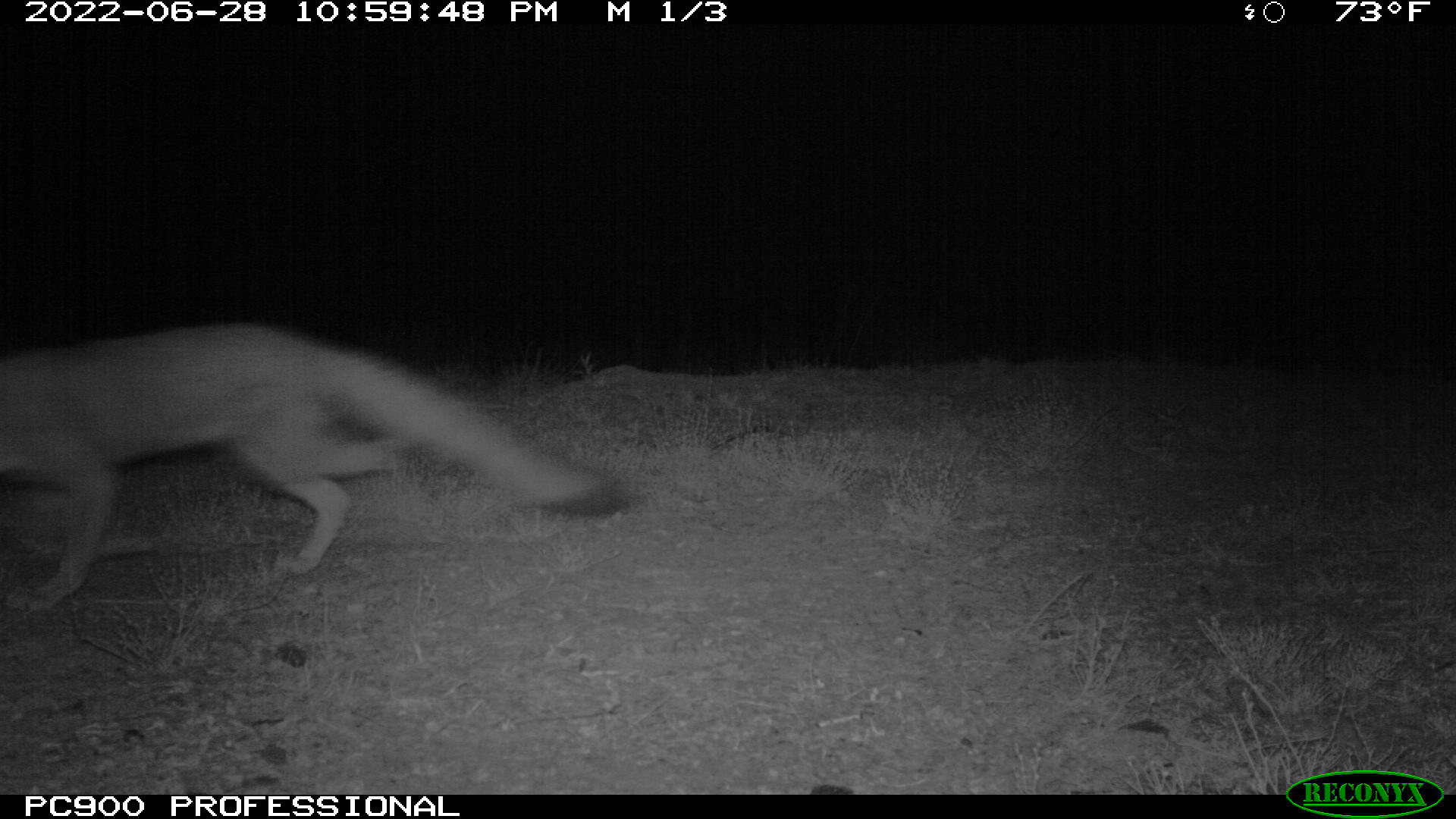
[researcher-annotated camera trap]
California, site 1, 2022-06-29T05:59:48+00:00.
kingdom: Animalia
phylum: Chordata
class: Mammalia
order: Carnivora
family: Canidae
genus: Urocyon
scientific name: Urocyon cinereoargenteus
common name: gray fox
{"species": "gray fox (Urocyon cinereoargenteus)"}